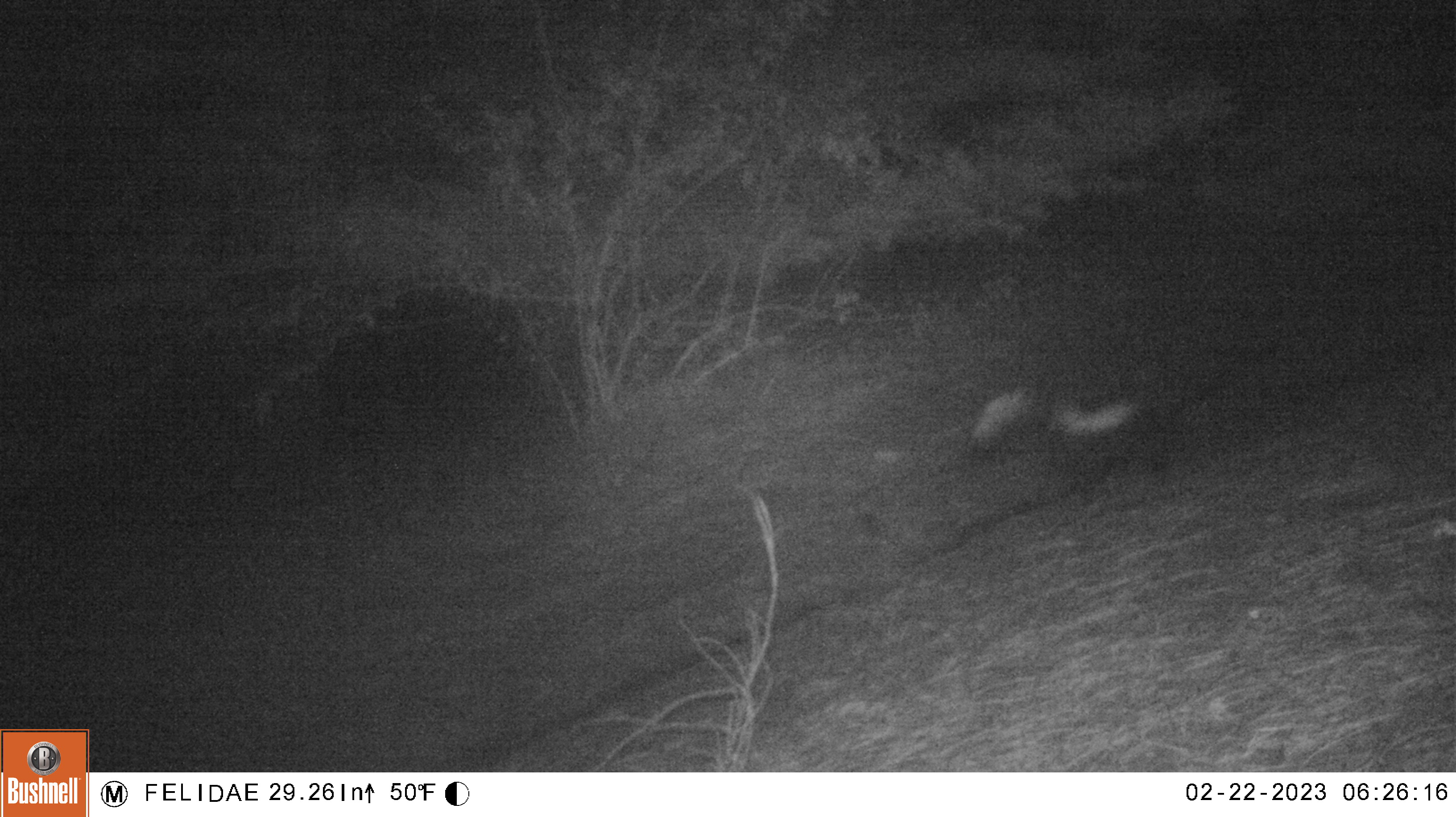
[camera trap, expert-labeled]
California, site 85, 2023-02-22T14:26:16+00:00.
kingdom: Animalia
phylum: Chordata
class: Mammalia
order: Carnivora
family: Mephitidae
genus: Mephitis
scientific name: Mephitis mephitis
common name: striped skunk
Striped skunk (Mephitis mephitis).